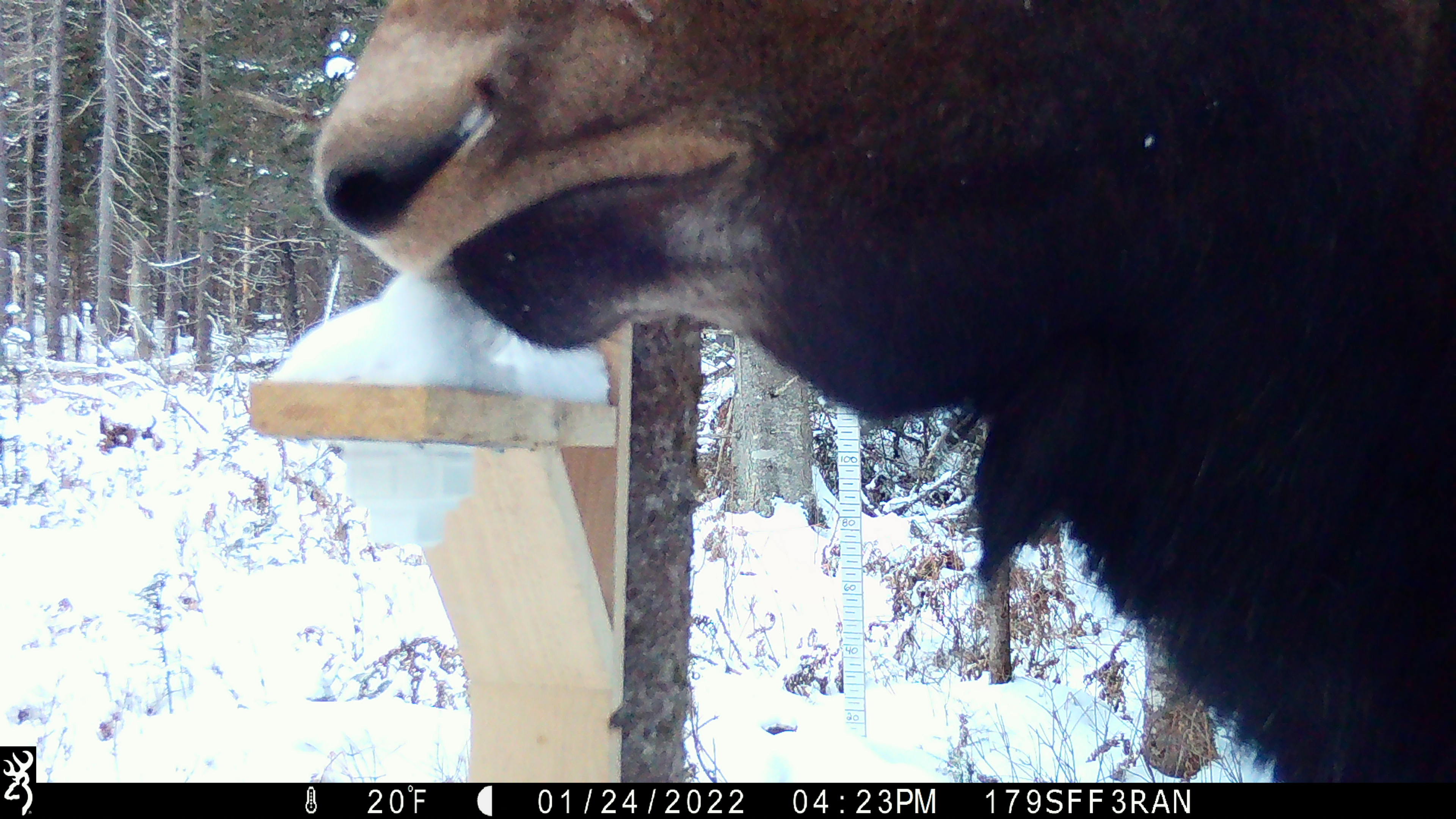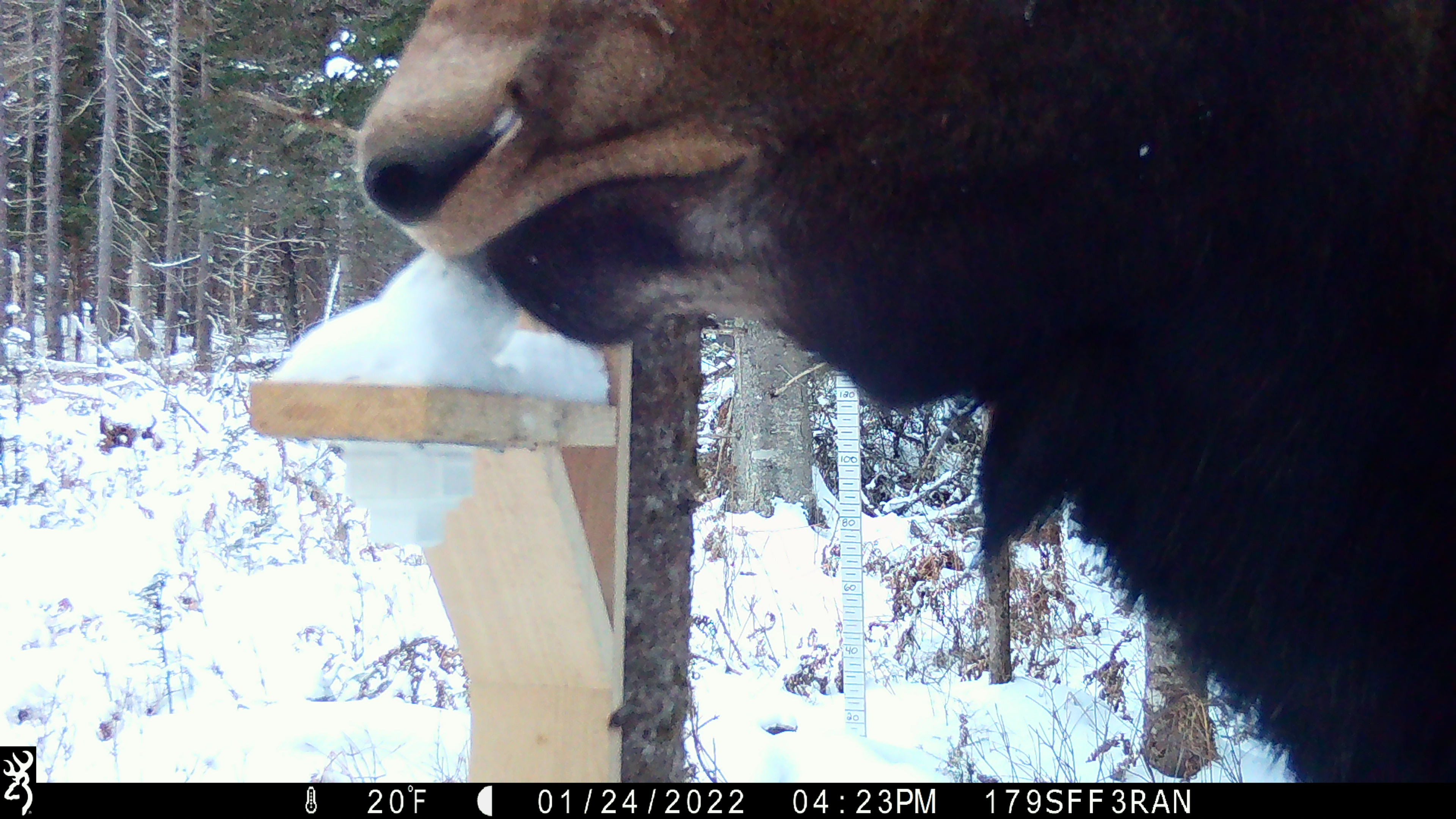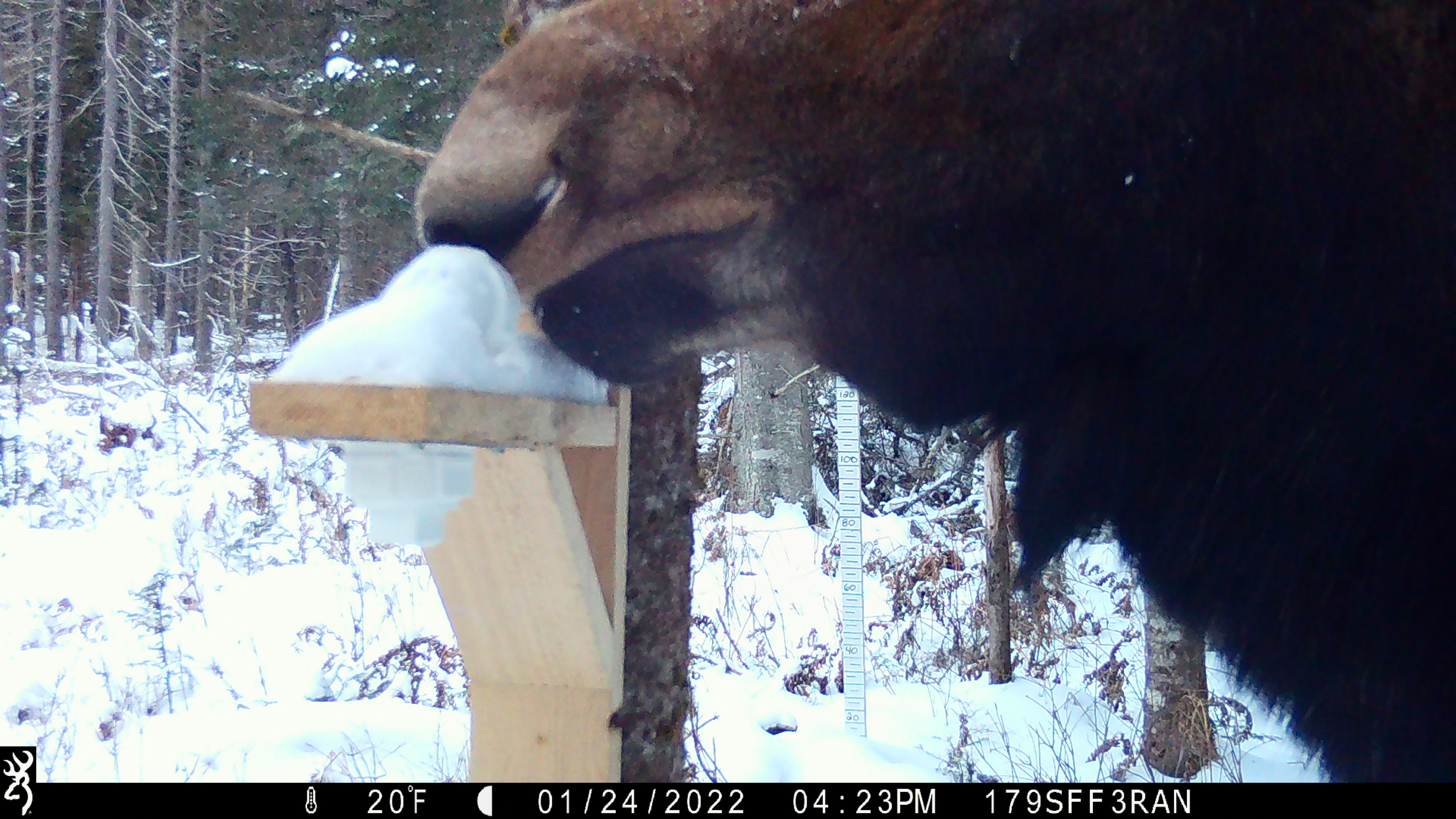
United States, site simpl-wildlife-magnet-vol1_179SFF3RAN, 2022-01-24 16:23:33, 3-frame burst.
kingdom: Animalia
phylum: Chordata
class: Mammalia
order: Artiodactyla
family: Cervidae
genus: Alces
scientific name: Alces alces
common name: moose